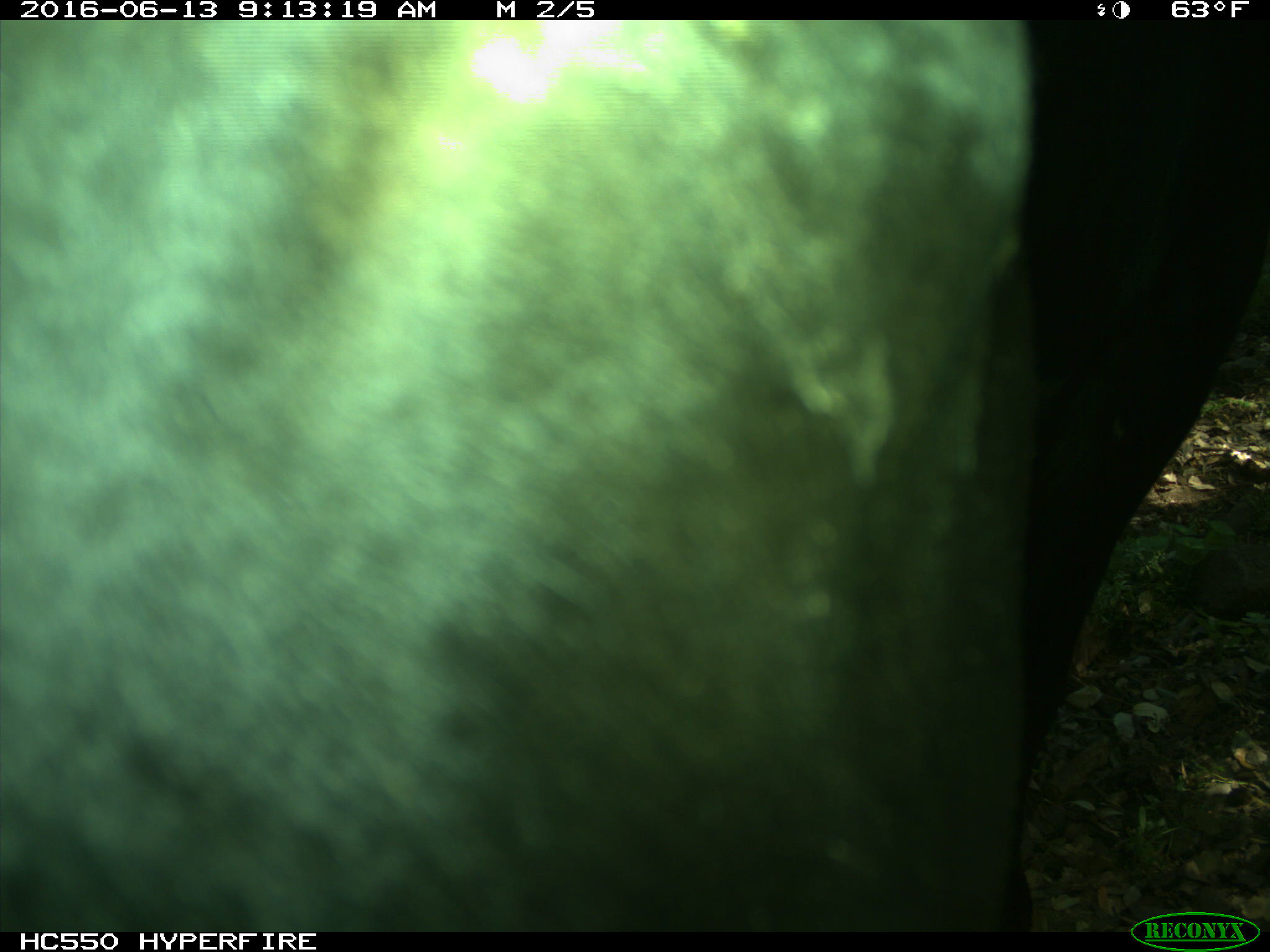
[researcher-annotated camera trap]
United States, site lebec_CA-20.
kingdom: Animalia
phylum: Chordata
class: Mammalia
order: Artiodactyla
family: Bovidae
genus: Bos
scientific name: Bos taurus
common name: domestic cow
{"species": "Bos taurus (domestic cow)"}